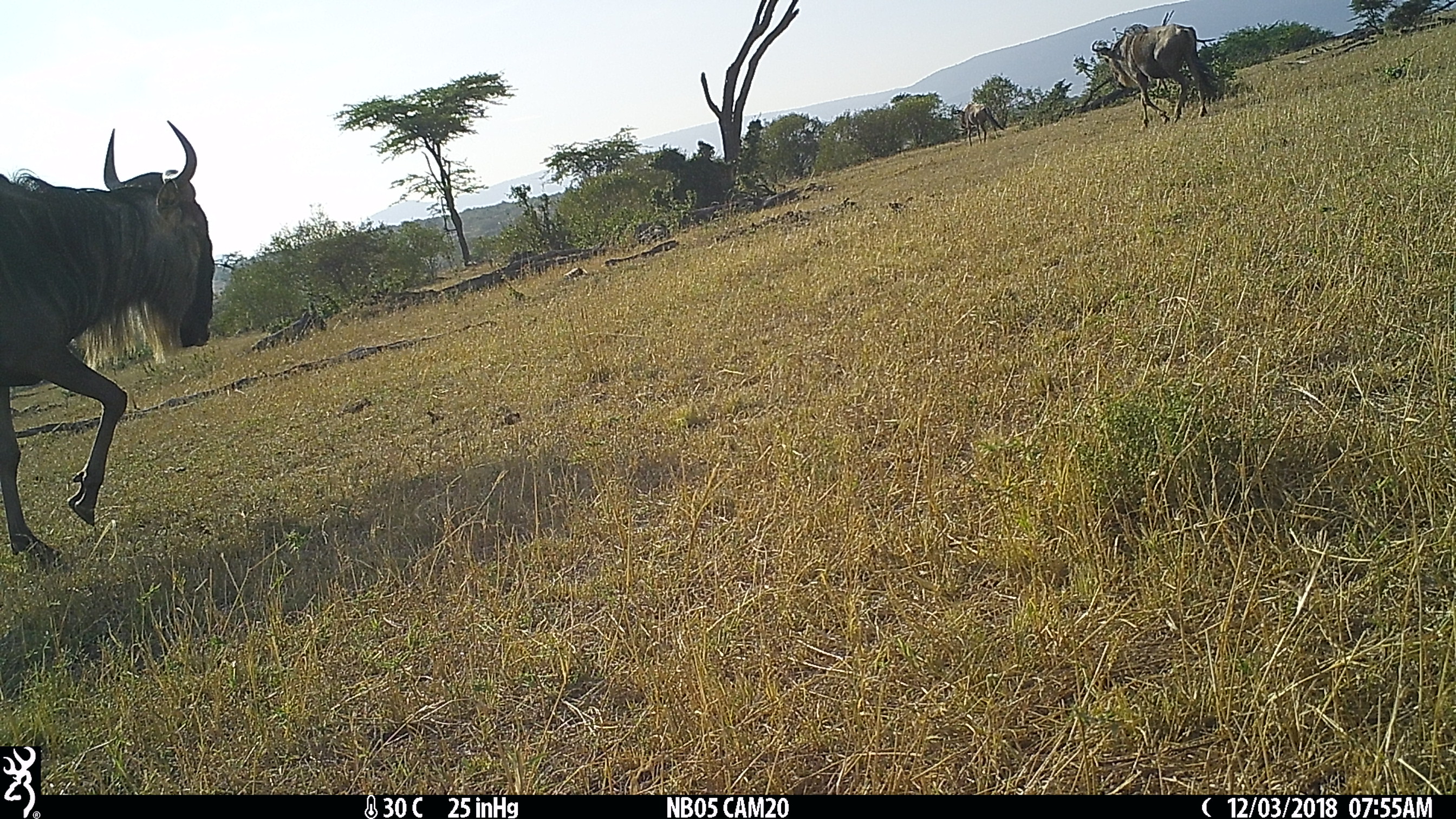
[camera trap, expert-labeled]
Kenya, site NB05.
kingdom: Animalia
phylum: Chordata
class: Mammalia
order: Artiodactyla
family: Bovidae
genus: Connochaetes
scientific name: Connochaetes taurinus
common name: blue wildebeest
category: wildebeest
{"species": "wildebeest (blue wildebeest) (Connochaetes taurinus)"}